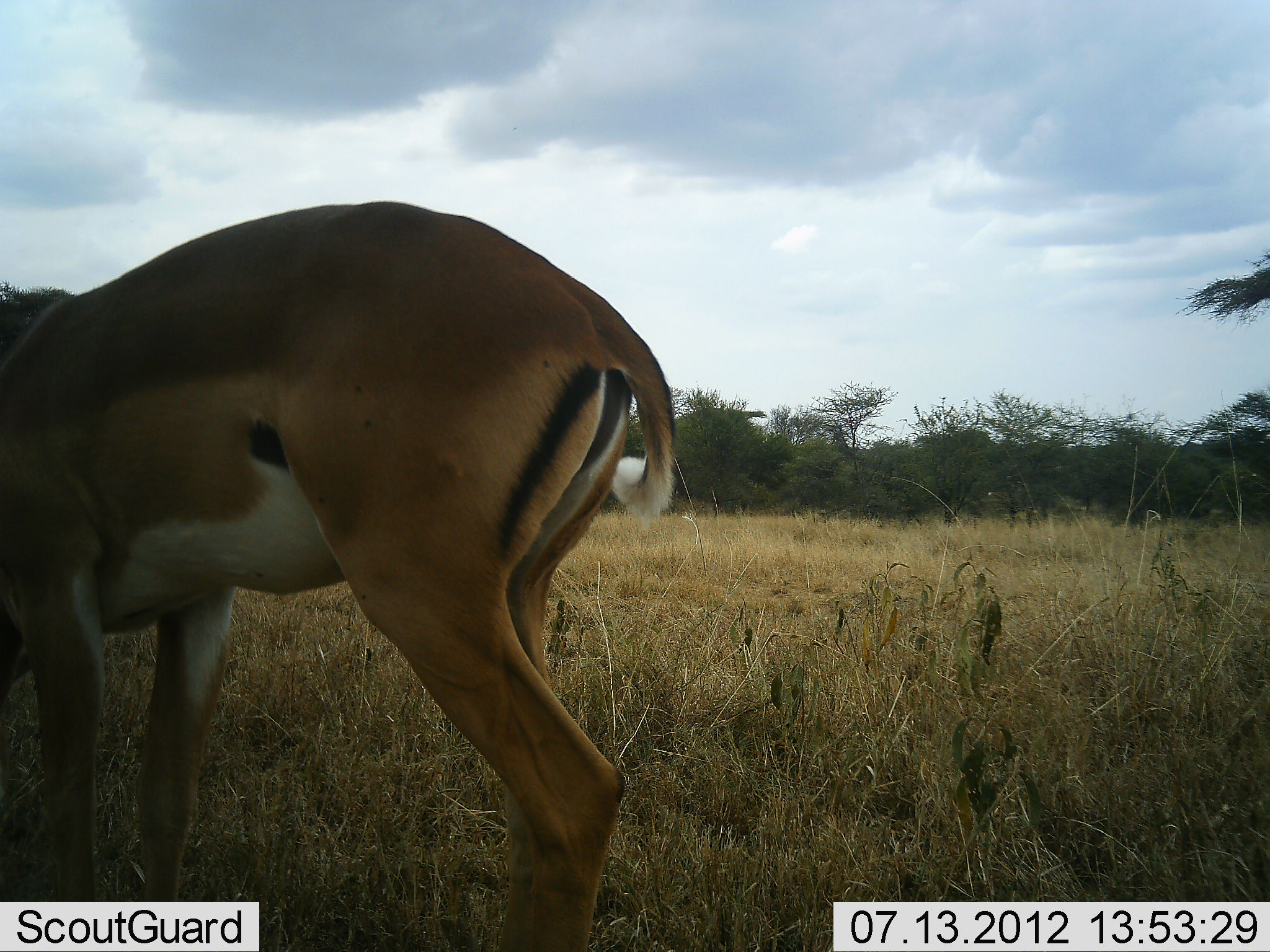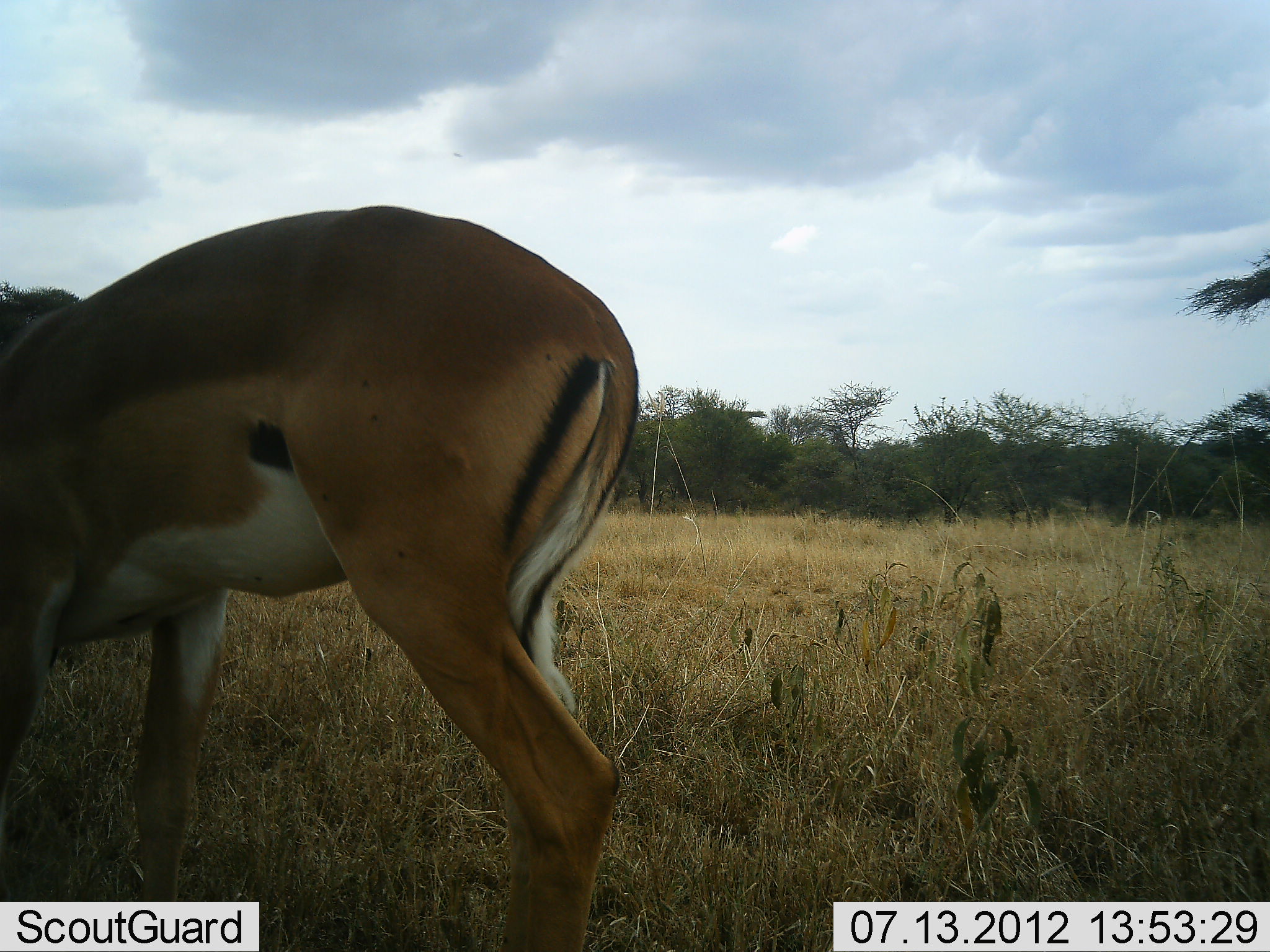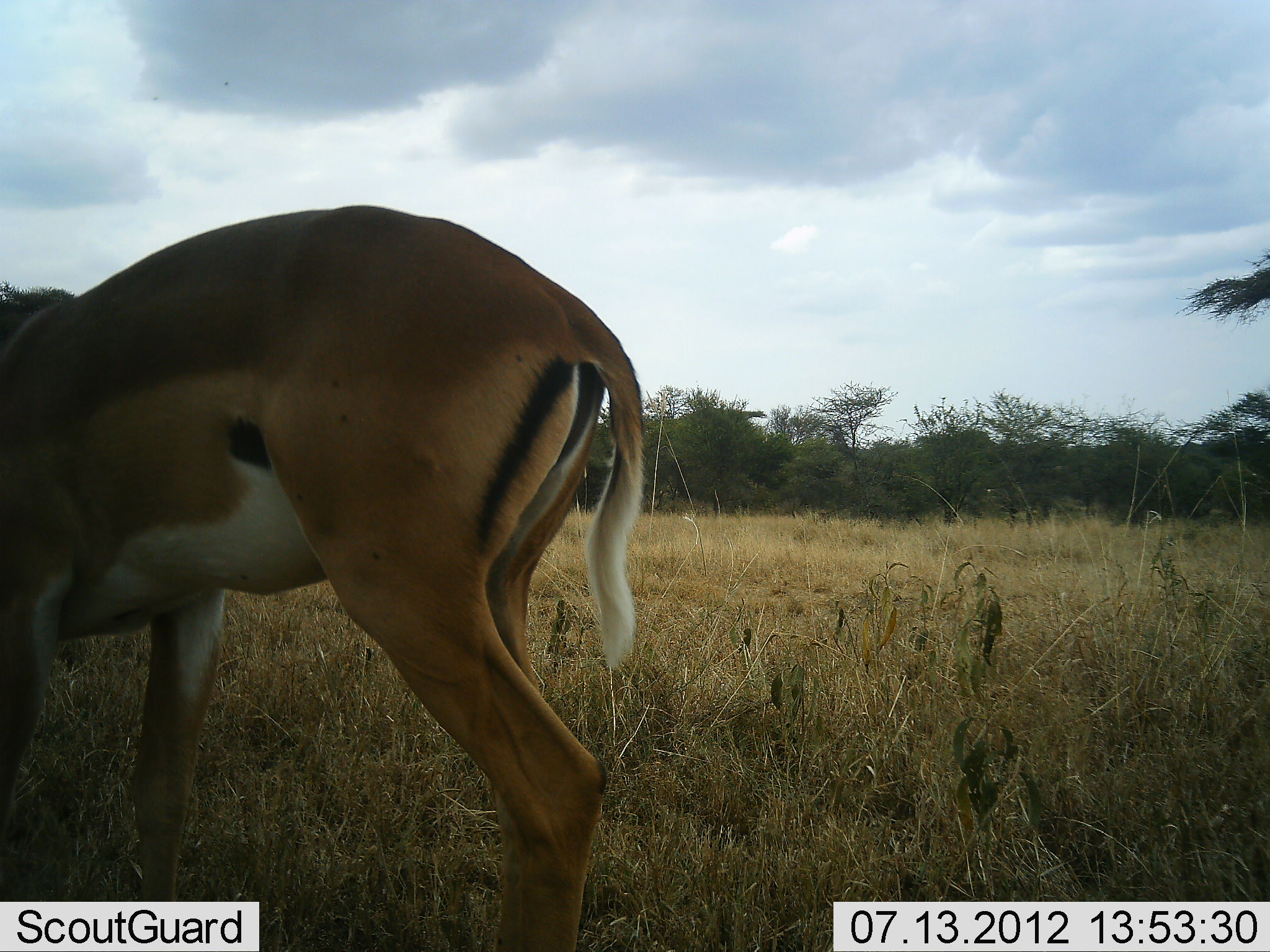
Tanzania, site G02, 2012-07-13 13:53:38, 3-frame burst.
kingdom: Animalia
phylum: Chordata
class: Mammalia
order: Artiodactyla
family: Bovidae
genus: Aepyceros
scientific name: Aepyceros melampus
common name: impala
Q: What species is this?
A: Impala (Aepyceros melampus).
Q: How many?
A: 1.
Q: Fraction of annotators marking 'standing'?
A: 80%.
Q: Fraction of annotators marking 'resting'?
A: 0%.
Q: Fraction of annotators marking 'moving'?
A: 0%.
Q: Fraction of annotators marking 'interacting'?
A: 0%.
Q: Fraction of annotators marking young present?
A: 0%.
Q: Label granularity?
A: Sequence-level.